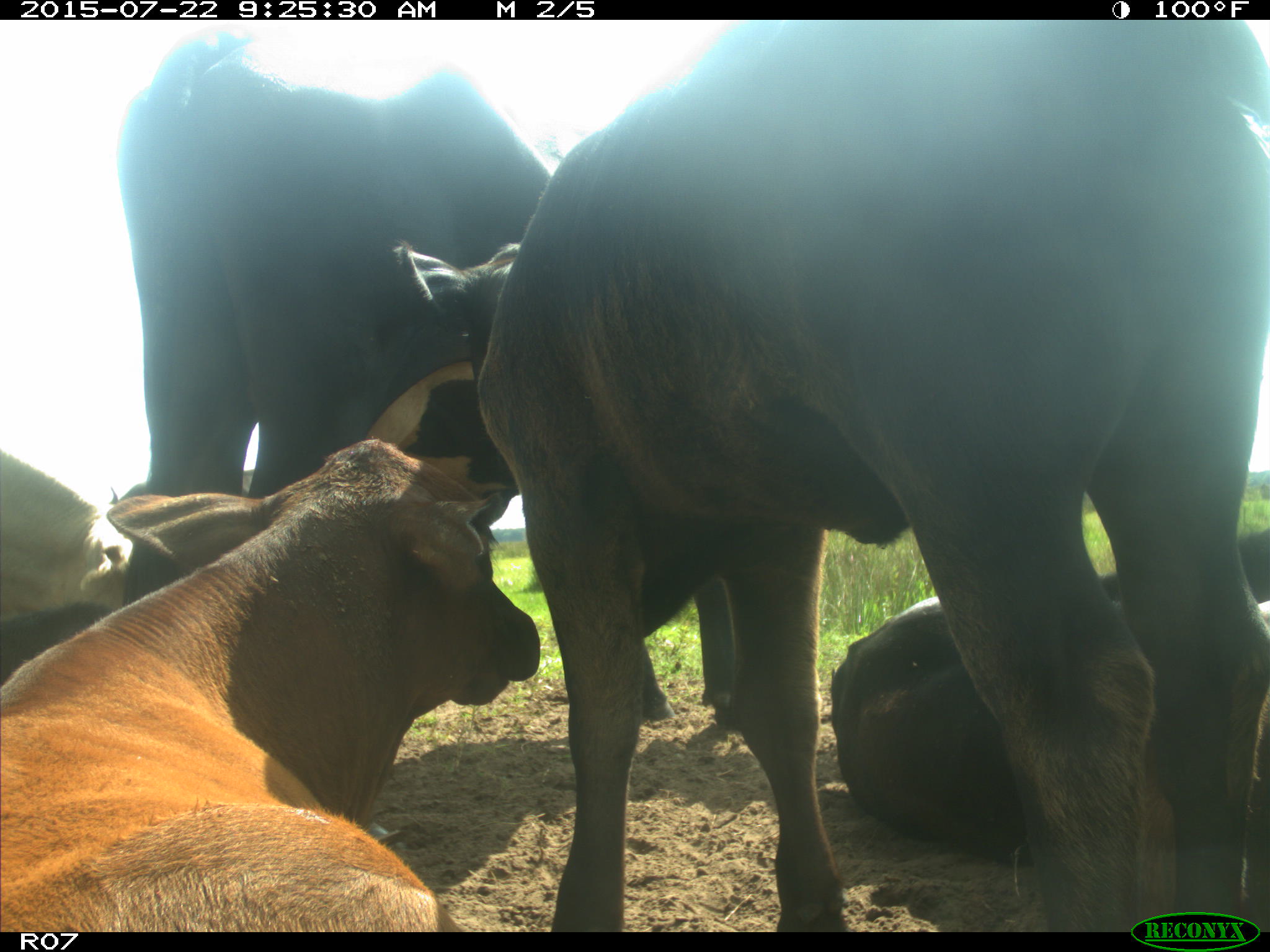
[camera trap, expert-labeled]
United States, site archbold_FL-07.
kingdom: Animalia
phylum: Chordata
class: Mammalia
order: Artiodactyla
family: Bovidae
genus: Bos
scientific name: Bos taurus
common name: domestic cow